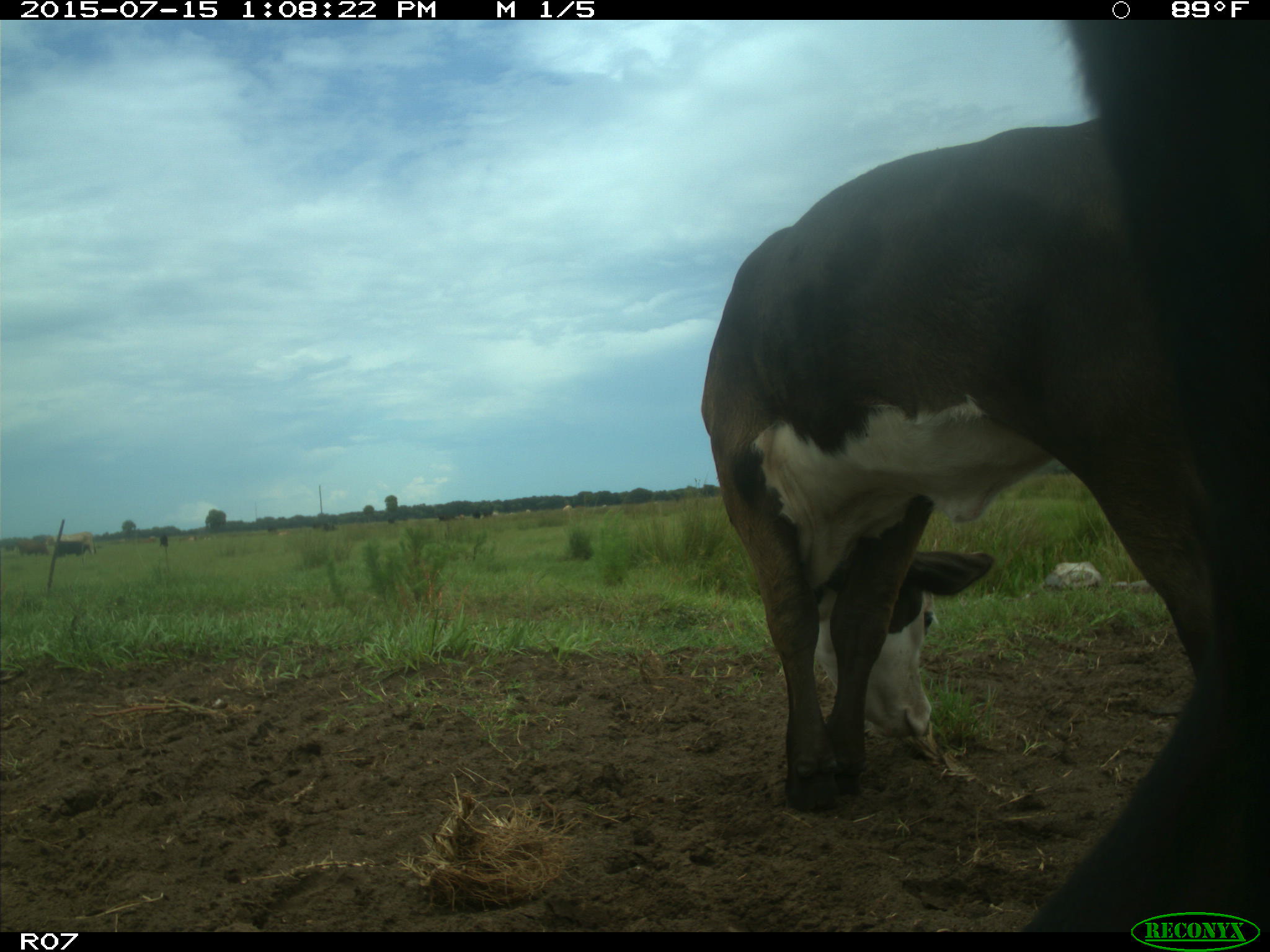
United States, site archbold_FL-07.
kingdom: Animalia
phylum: Chordata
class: Mammalia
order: Artiodactyla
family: Bovidae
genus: Bos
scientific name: Bos taurus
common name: domestic cow